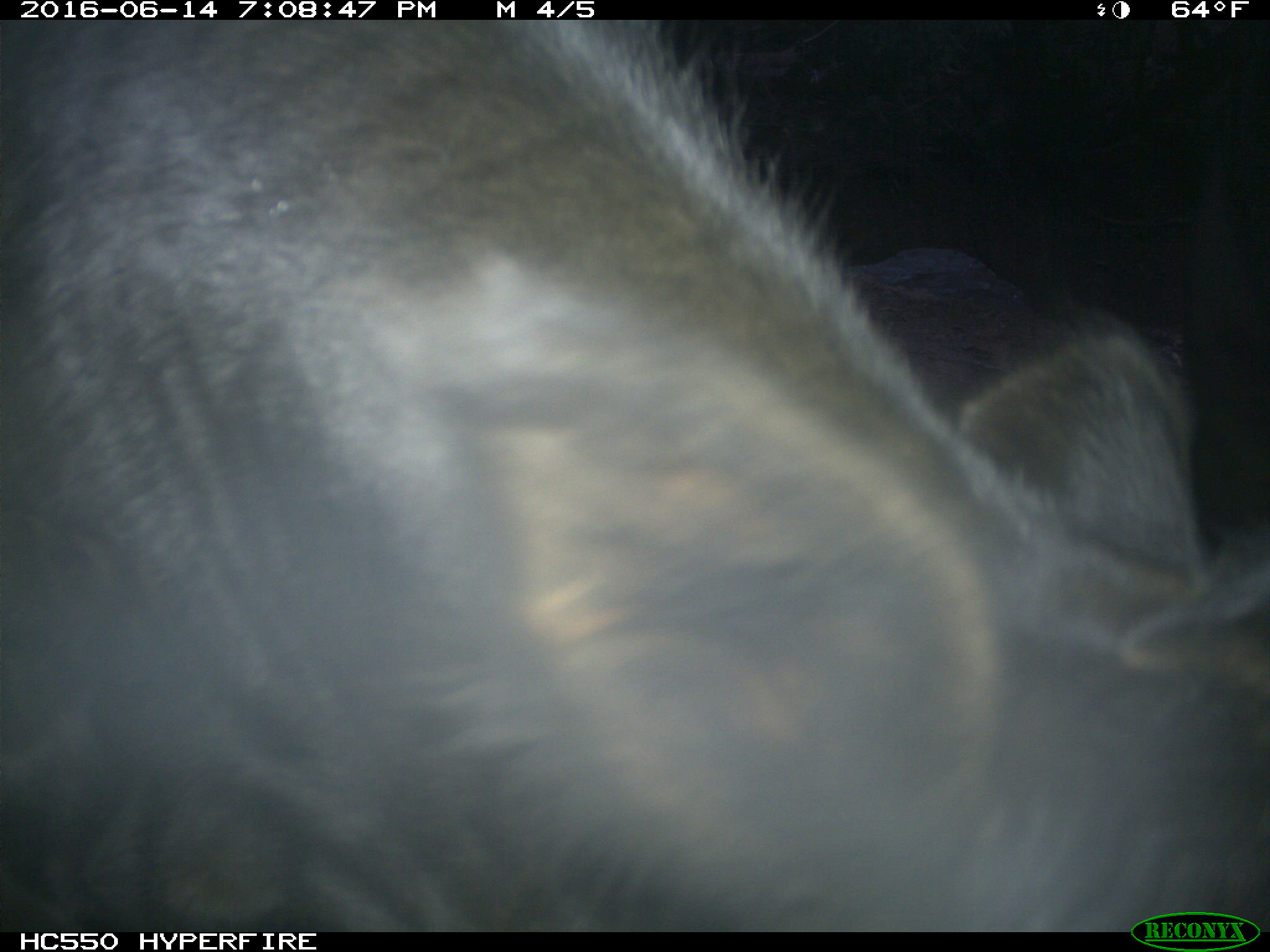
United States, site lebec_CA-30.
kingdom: Animalia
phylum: Chordata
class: Mammalia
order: Artiodactyla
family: Bovidae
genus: Bos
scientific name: Bos taurus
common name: domestic cow